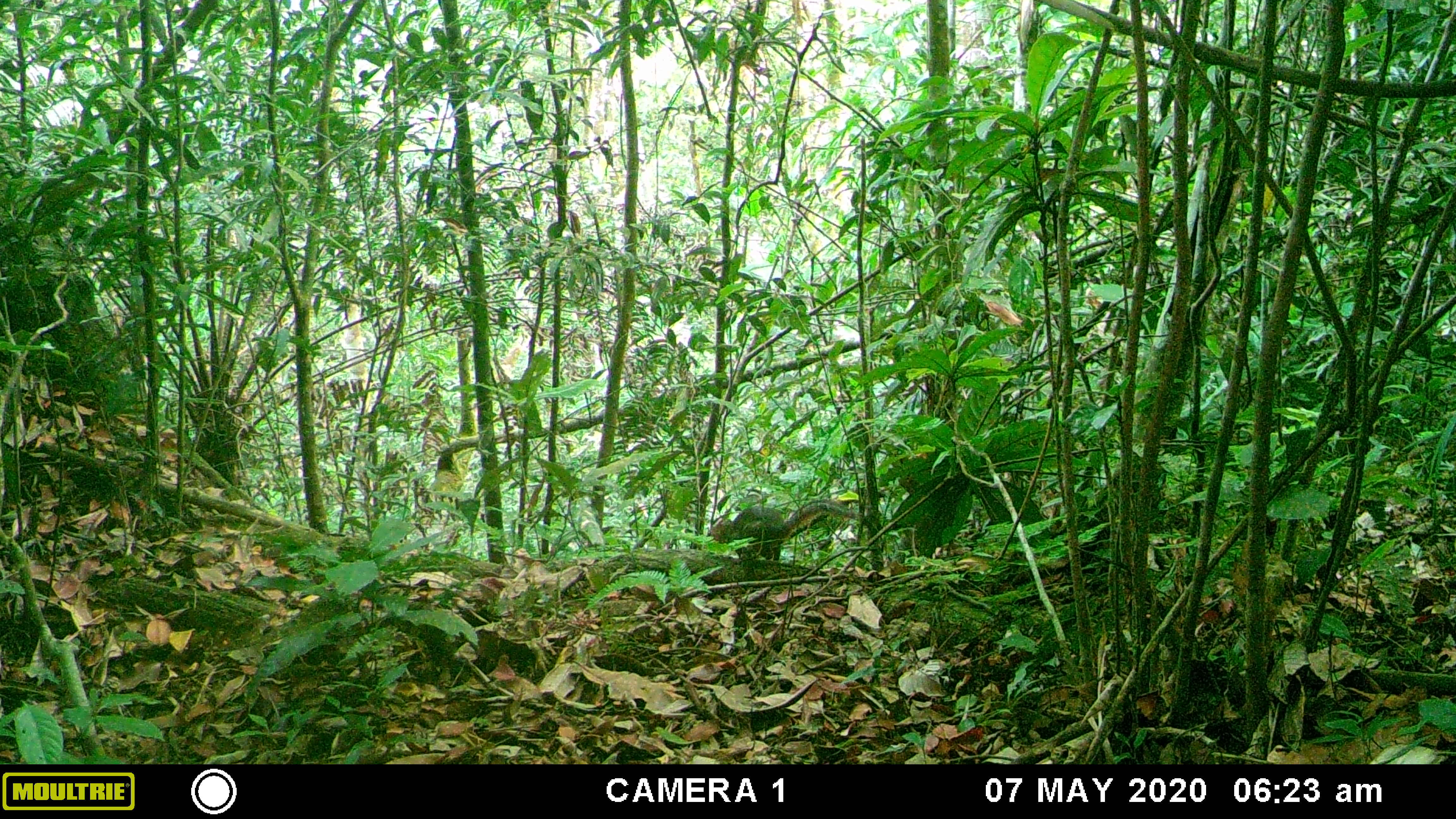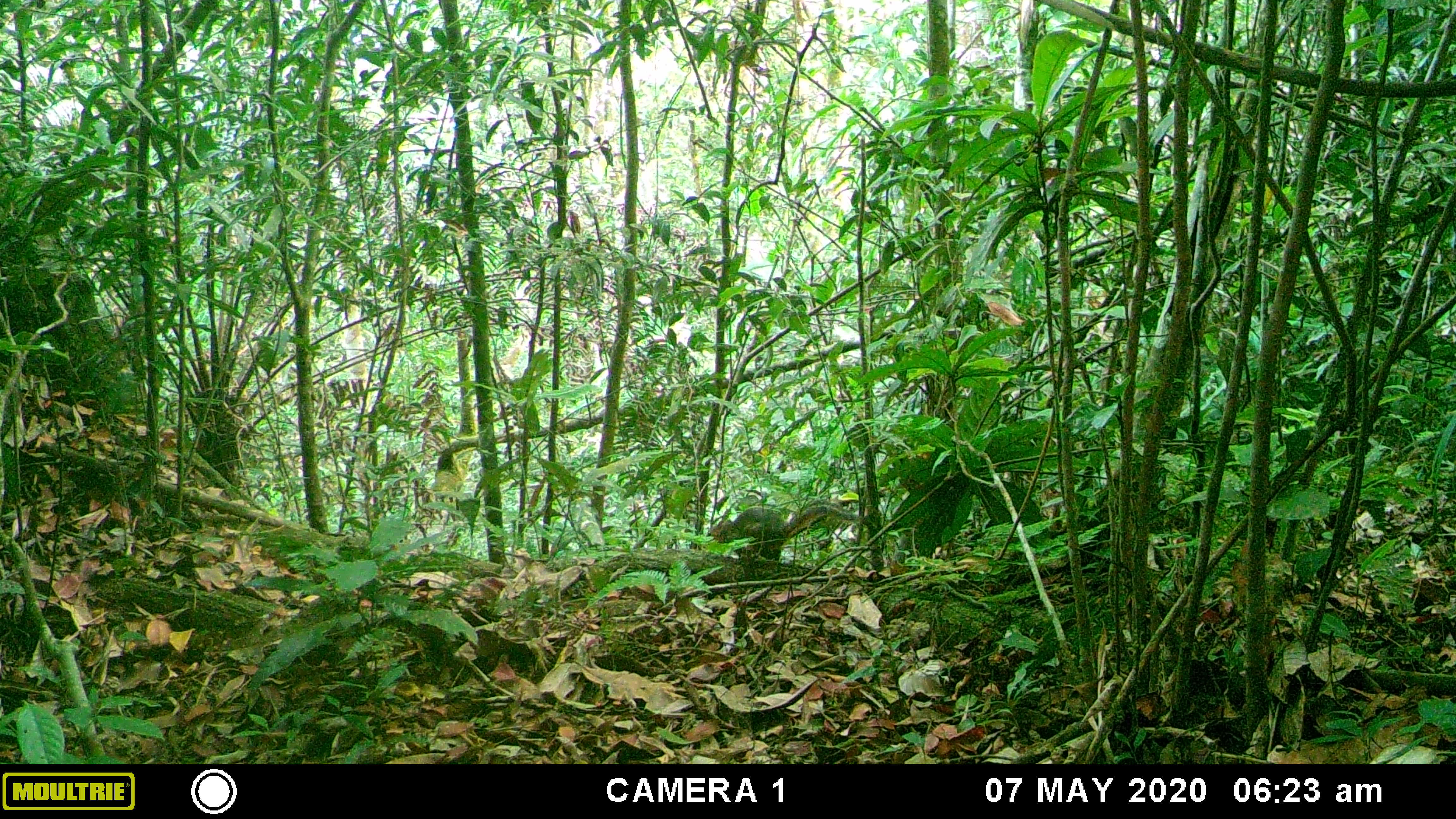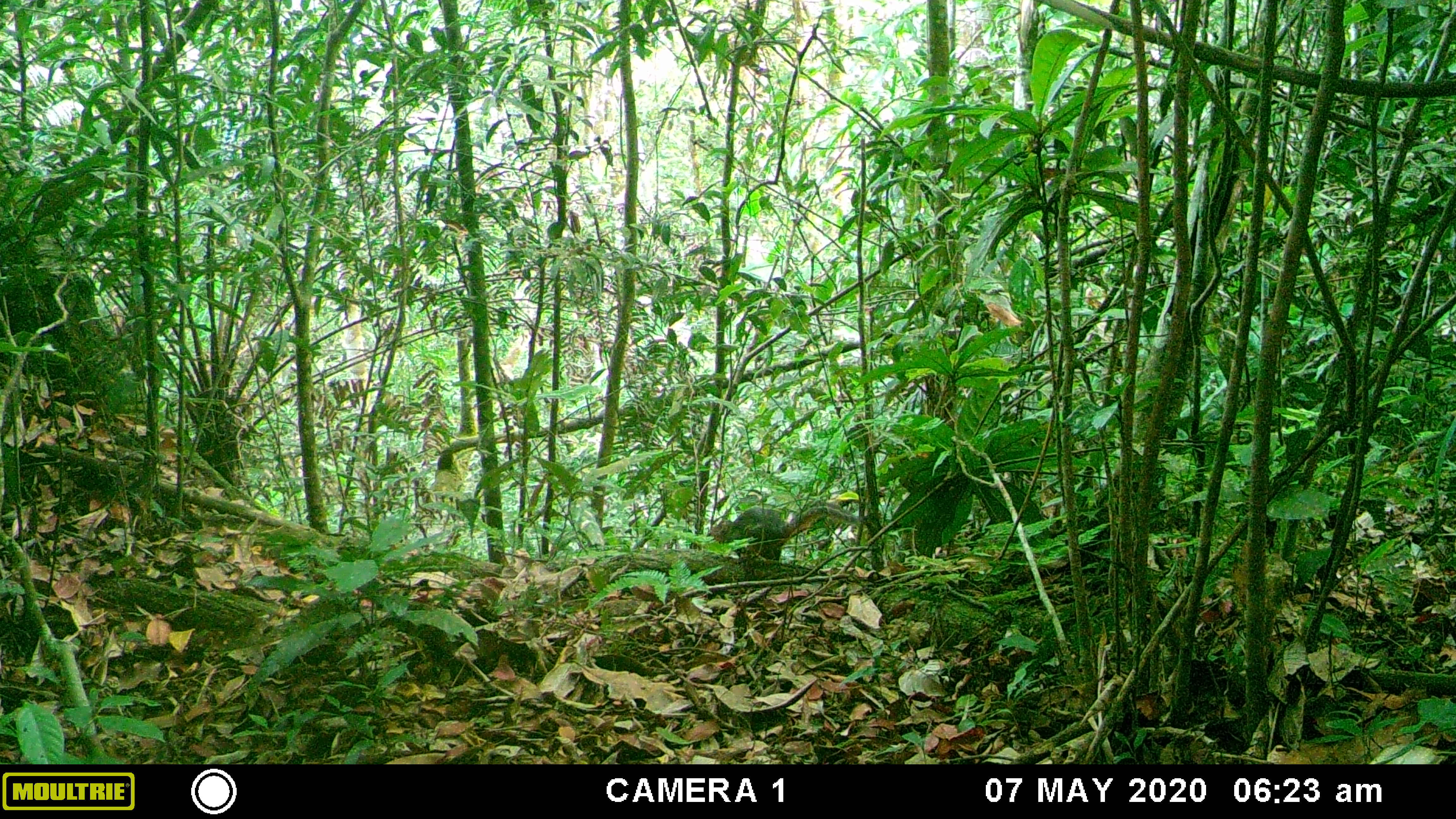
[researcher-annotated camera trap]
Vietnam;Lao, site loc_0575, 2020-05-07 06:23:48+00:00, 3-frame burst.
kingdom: Animalia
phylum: Chordata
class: Mammalia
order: Rodentia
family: Sciuridae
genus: Dremomys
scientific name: Dremomys rufigenis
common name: red-cheeked squirrel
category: red cheeked squirrel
Red cheeked squirrel (red-cheeked squirrel) (Dremomys rufigenis). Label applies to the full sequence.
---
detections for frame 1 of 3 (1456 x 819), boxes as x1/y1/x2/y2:
red cheeked squirrel: 707/498/865/561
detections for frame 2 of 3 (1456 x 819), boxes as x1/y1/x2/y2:
red cheeked squirrel: 705/504/869/561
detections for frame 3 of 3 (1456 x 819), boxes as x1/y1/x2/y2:
red cheeked squirrel: 707/502/867/566